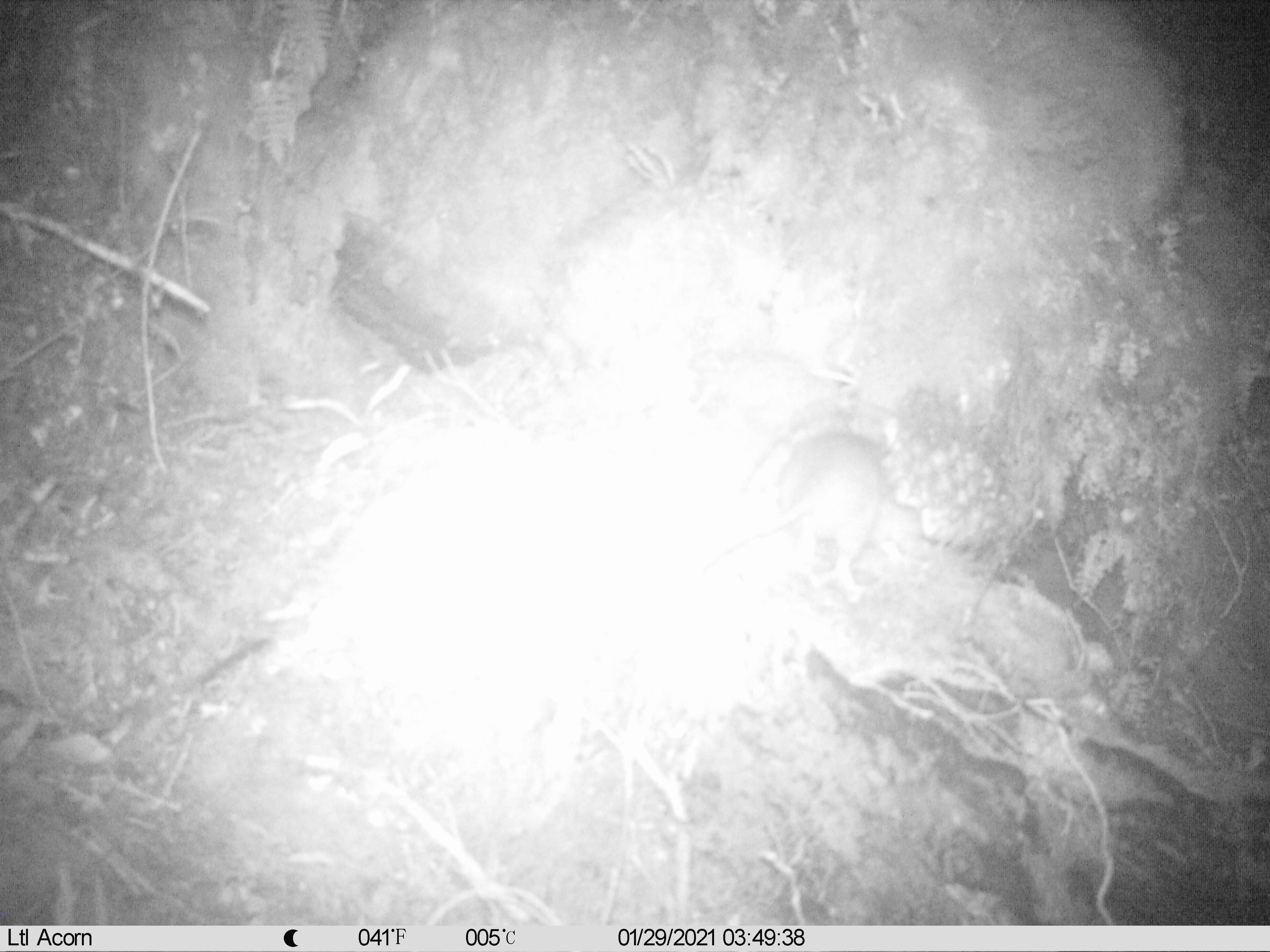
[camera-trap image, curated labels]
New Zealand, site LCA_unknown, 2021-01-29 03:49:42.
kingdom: Animalia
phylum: Chordata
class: Mammalia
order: Rodentia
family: Muridae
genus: Rattus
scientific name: Rattus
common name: rat